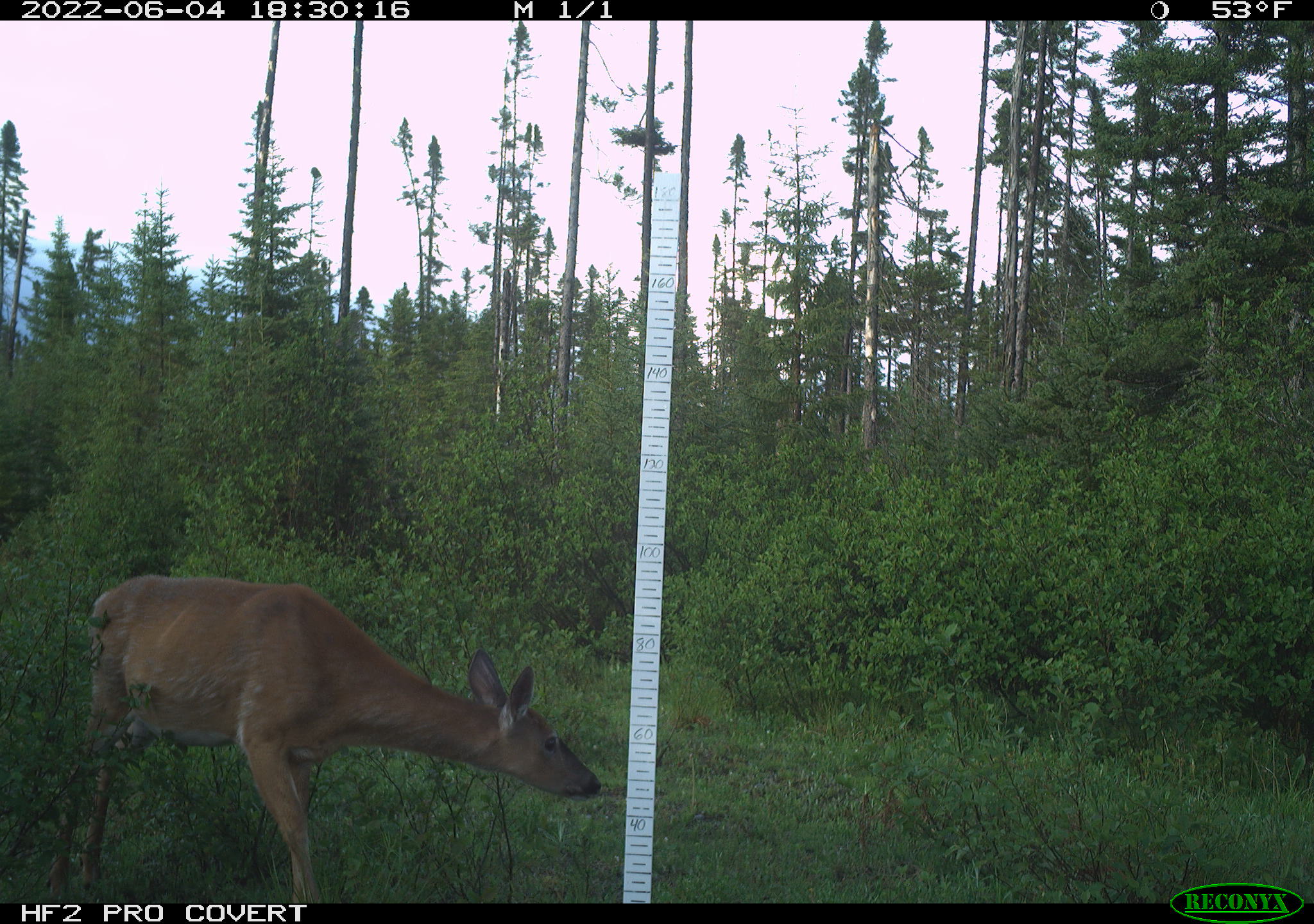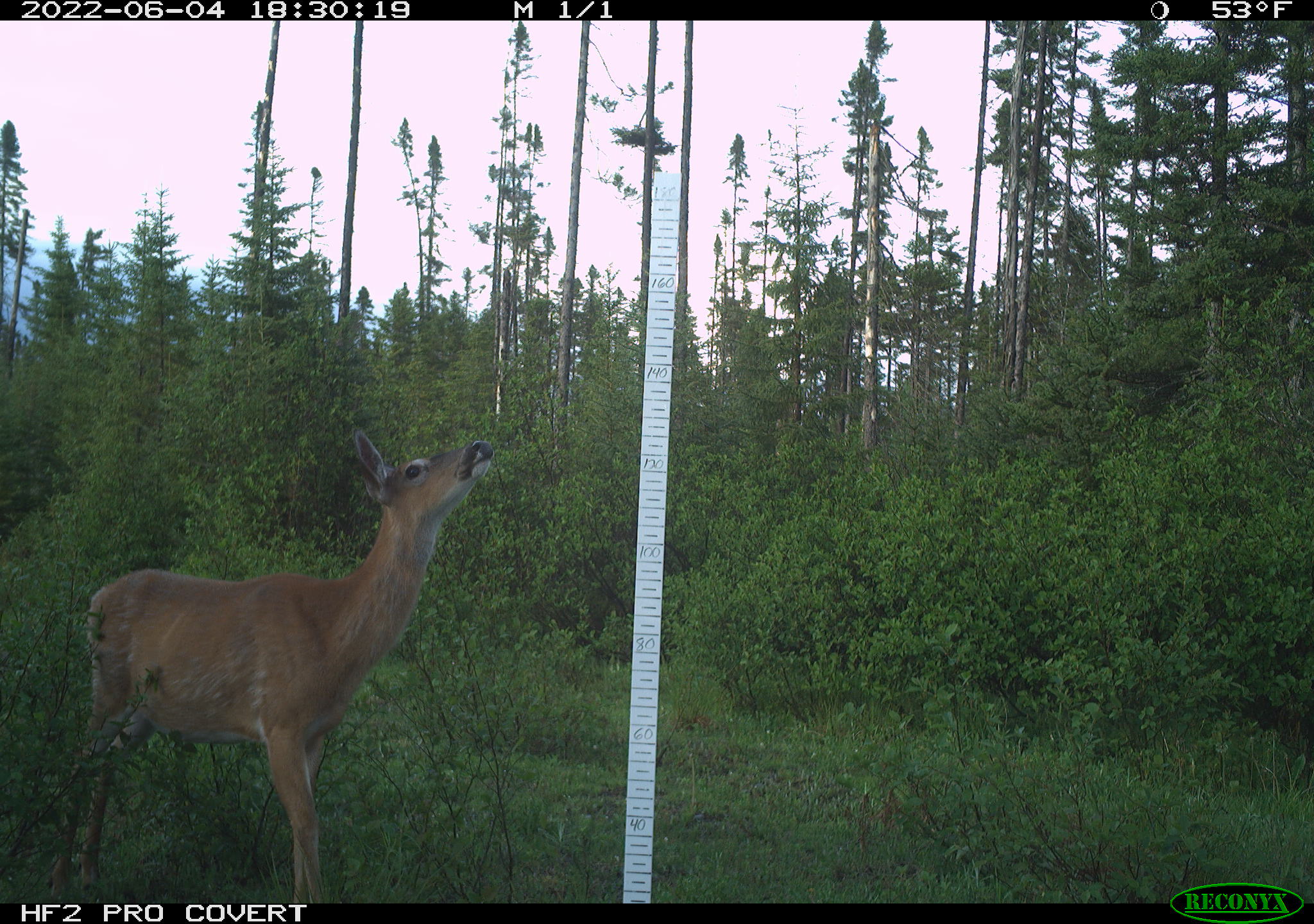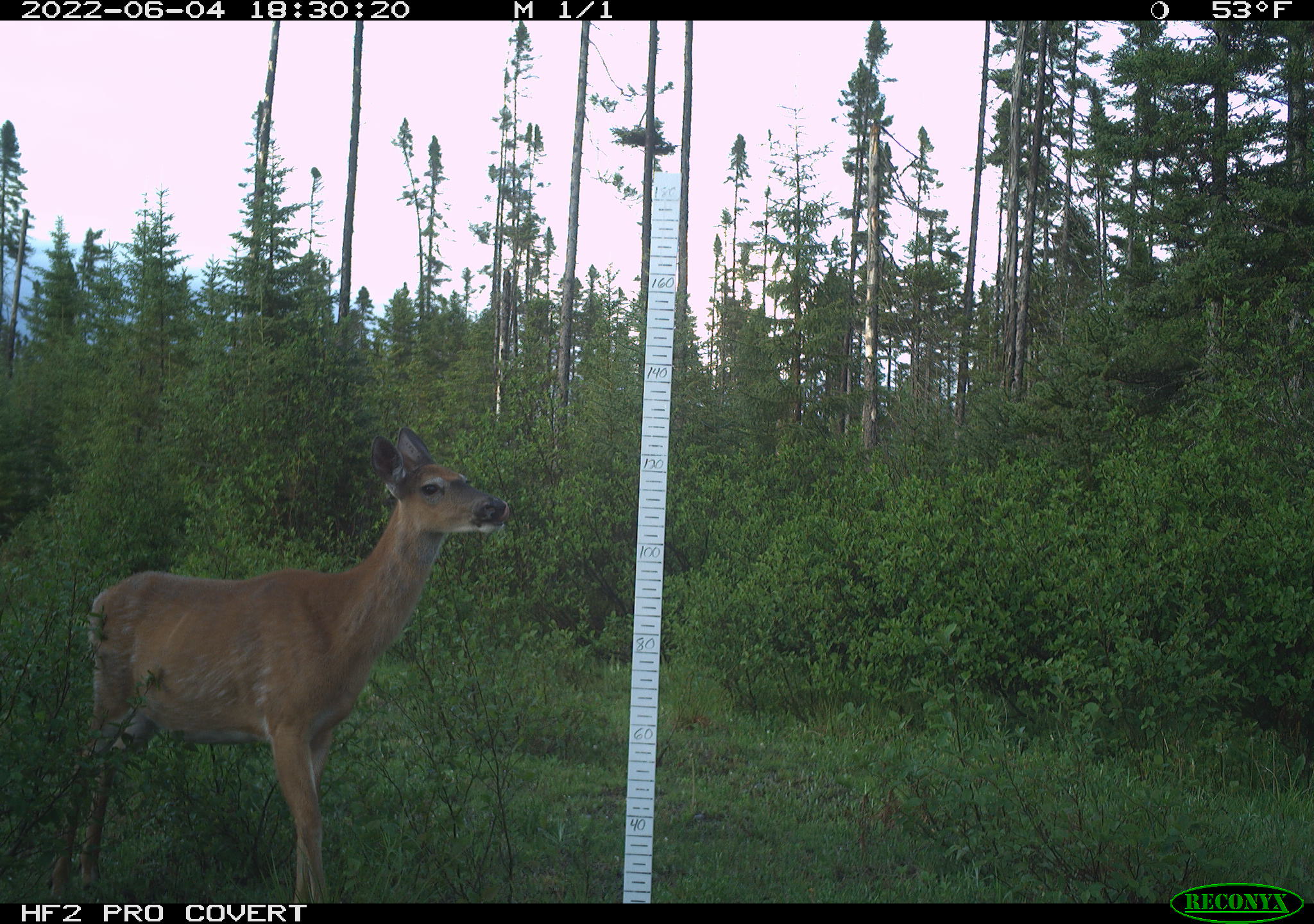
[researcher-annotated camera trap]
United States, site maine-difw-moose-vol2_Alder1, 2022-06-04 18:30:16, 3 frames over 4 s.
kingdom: Animalia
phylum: Chordata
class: Mammalia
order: Artiodactyla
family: Cervidae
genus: Odocoileus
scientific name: Odocoileus virginianus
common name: white-tailed deer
White-tailed deer (Odocoileus virginianus).